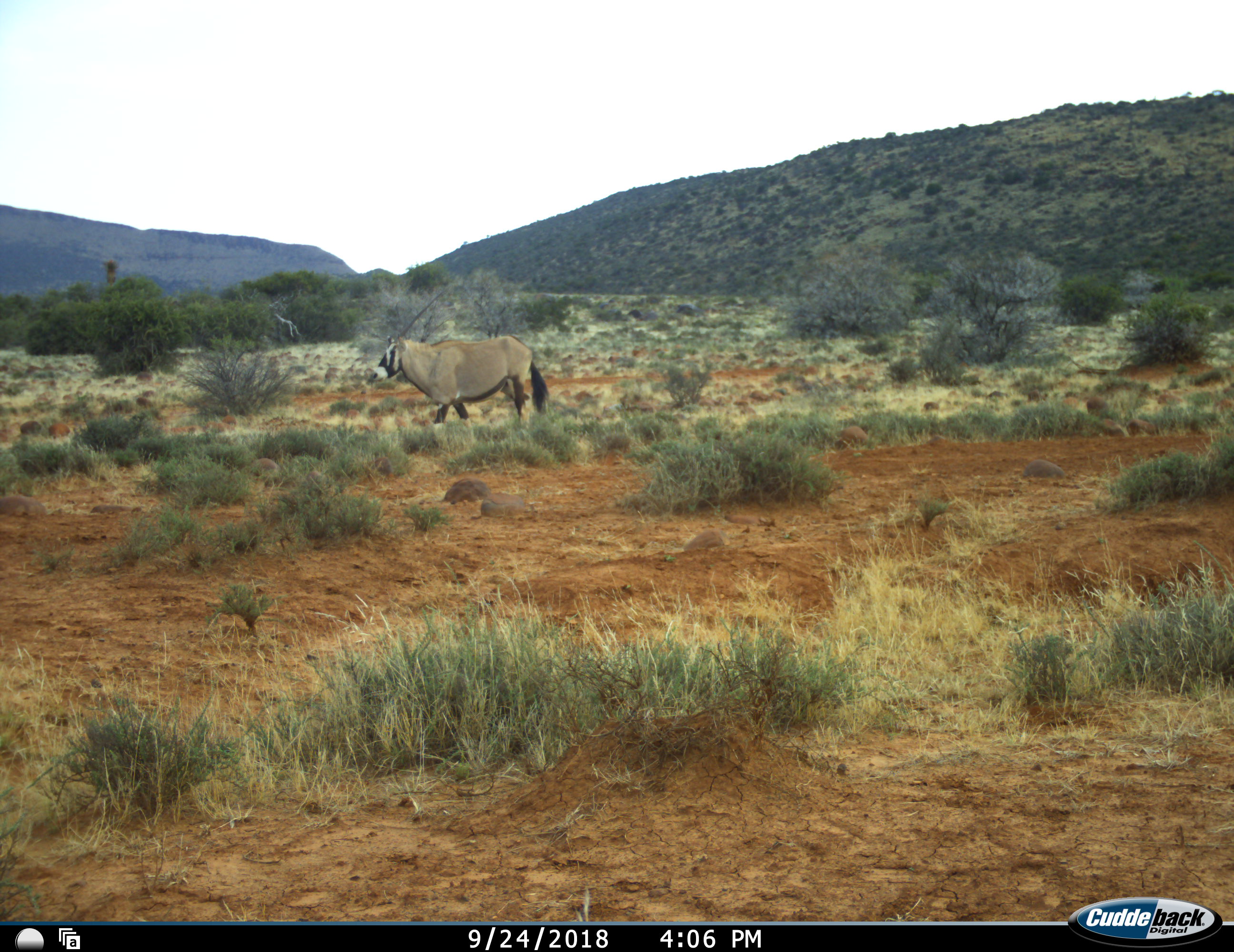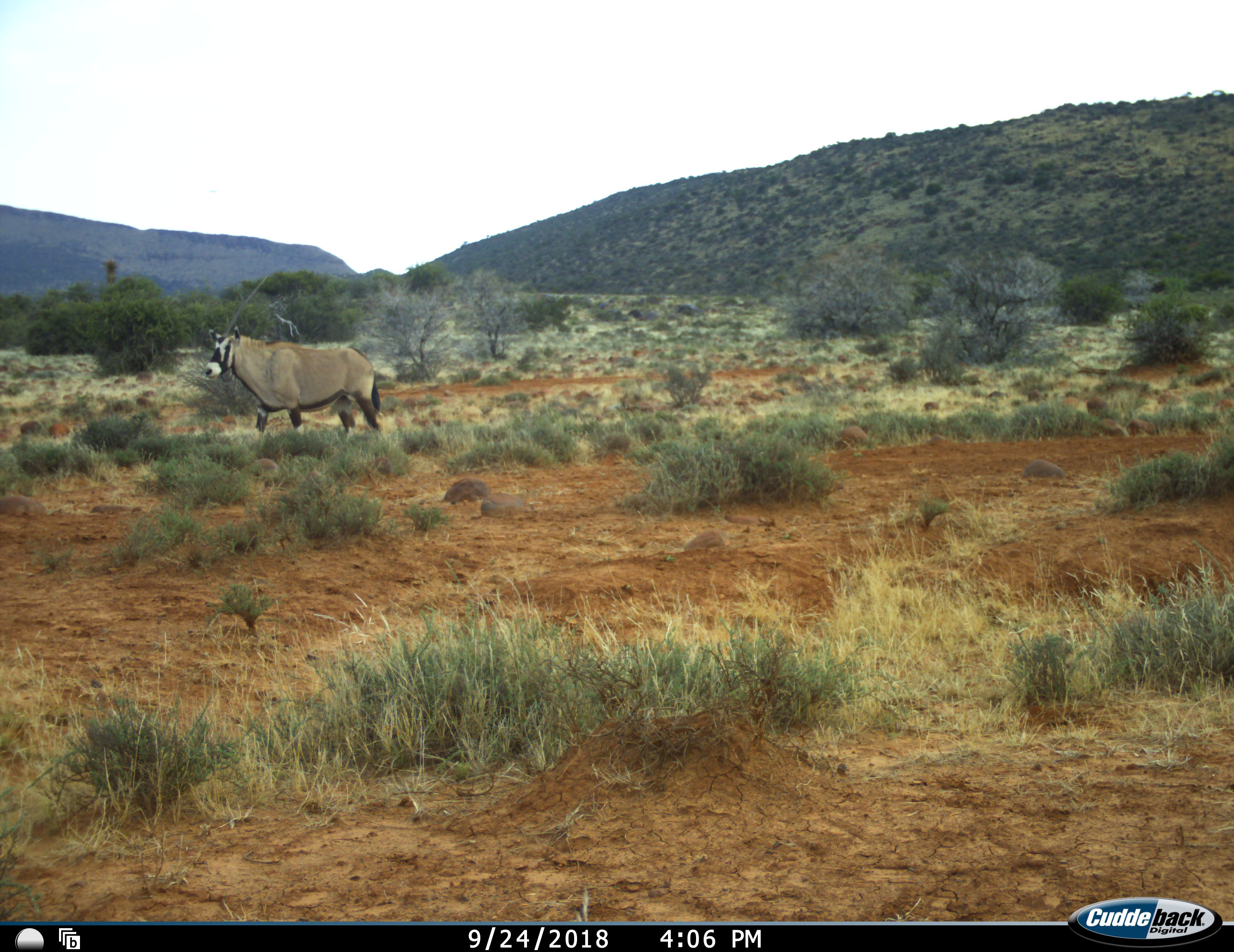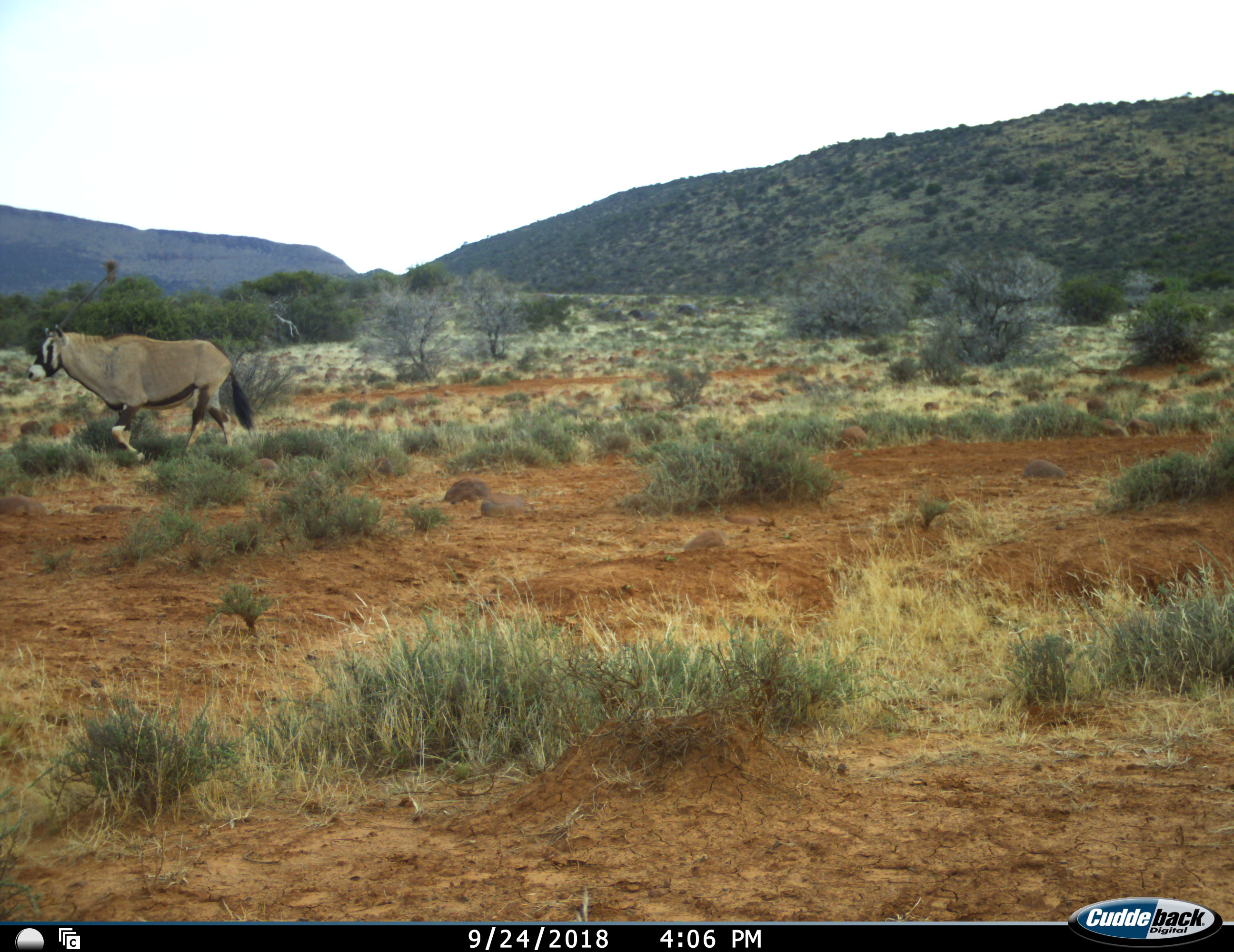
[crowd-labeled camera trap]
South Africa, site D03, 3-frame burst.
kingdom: Animalia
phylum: Chordata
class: Mammalia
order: Artiodactyla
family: Bovidae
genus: Oryx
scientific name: Oryx gazella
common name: gemsbok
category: gemsbokoryx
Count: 1.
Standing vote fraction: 11%.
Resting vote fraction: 11%.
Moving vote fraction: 78%.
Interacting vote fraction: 0%.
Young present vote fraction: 0%.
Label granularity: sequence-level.